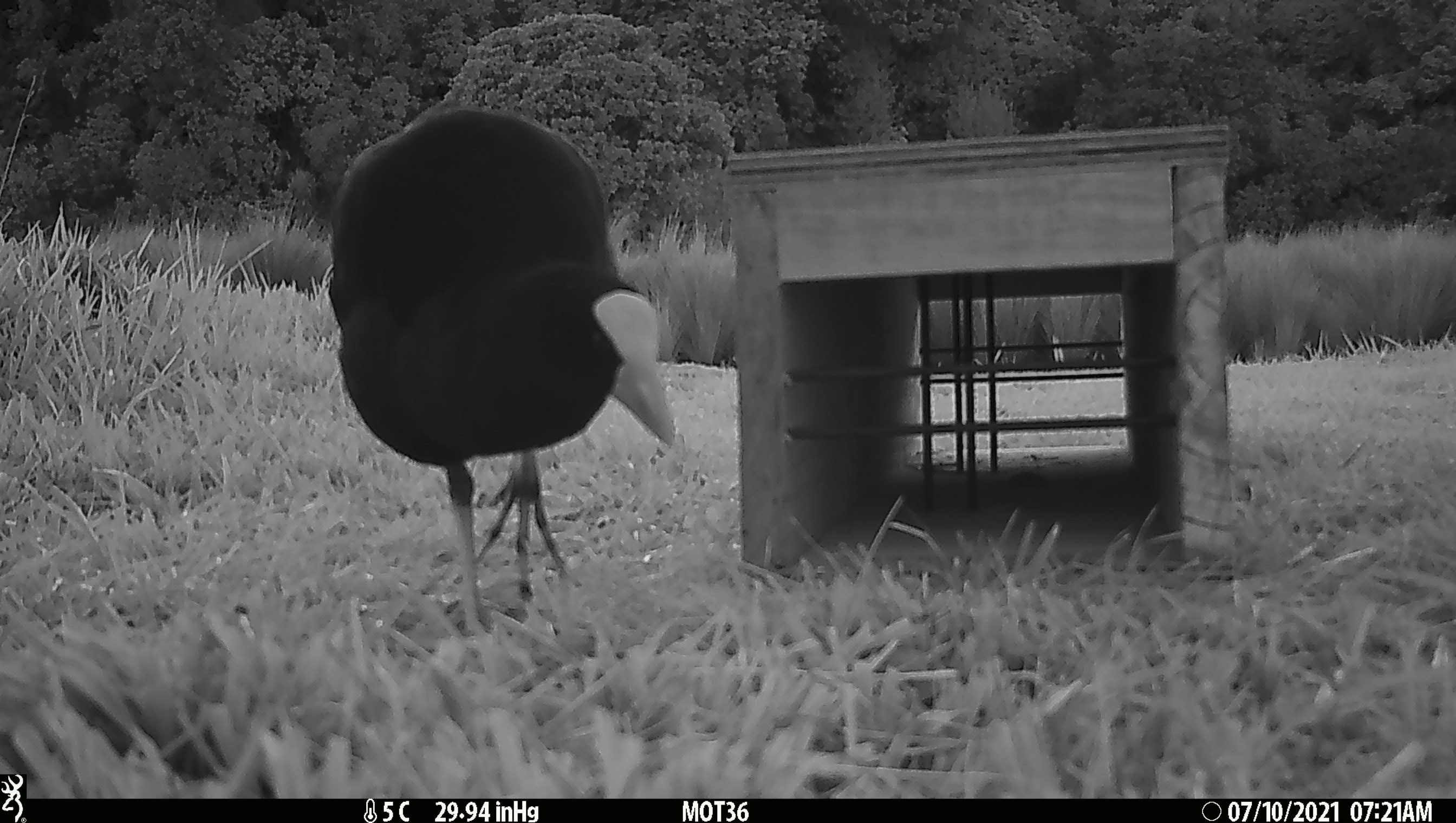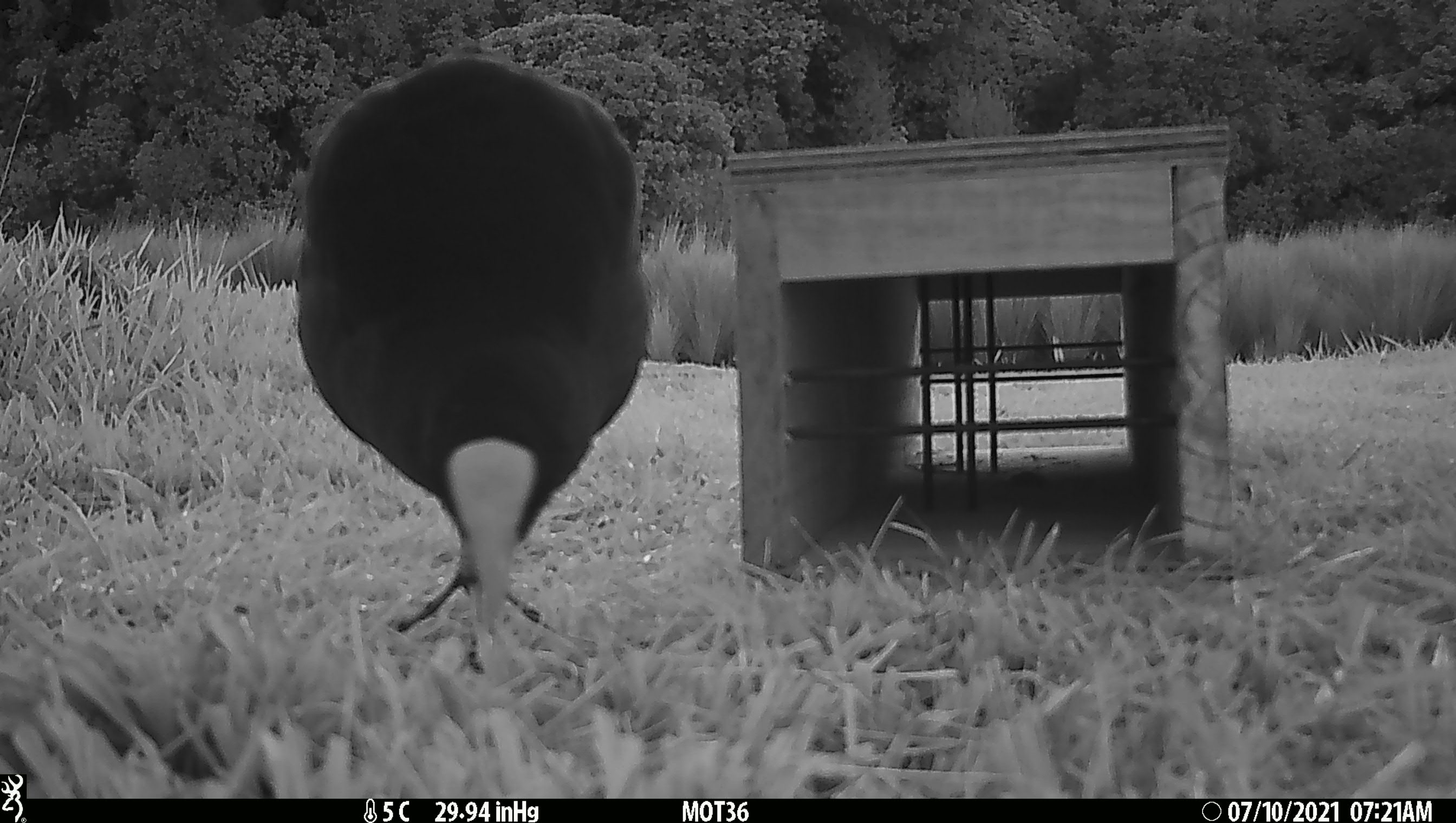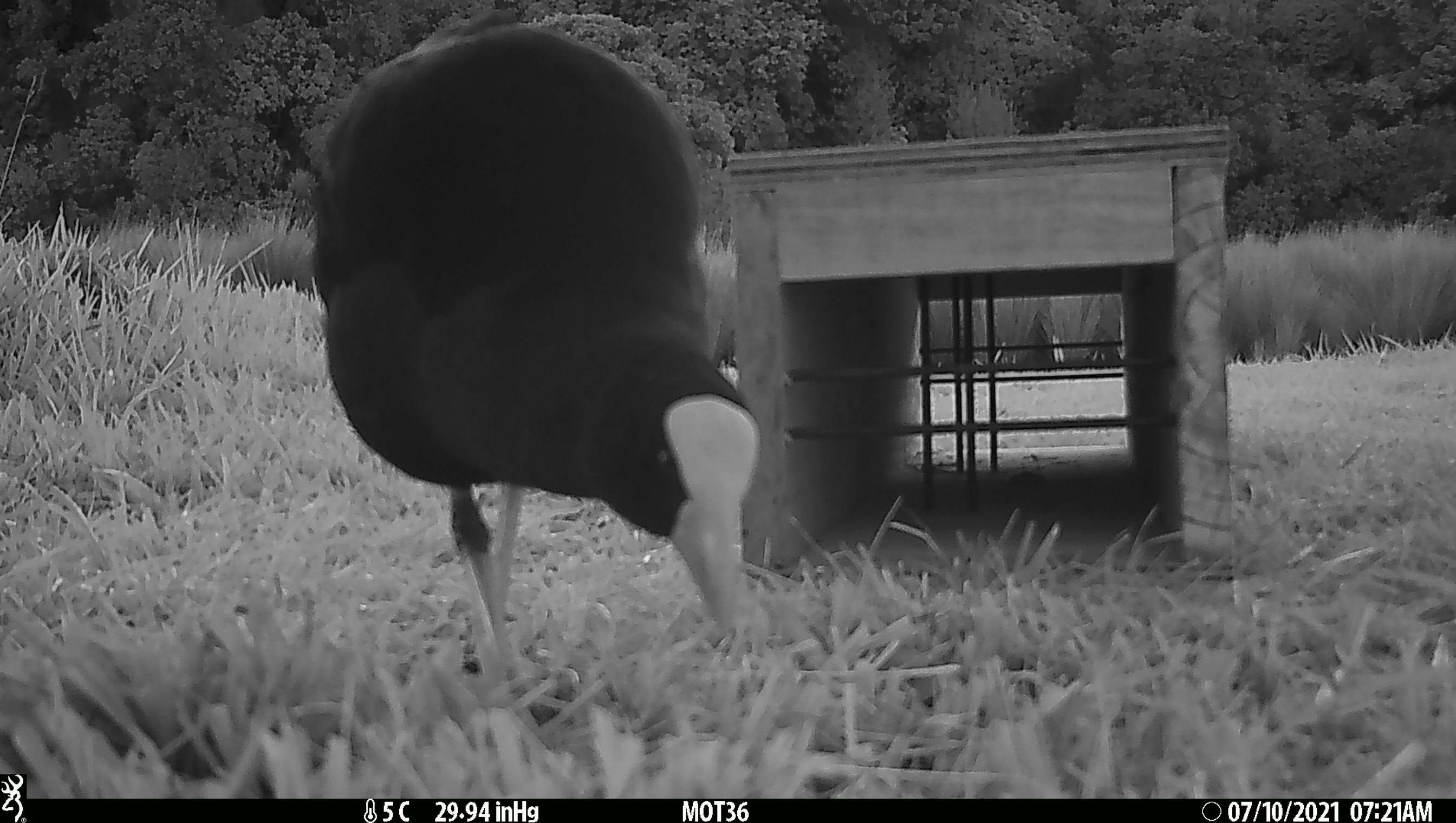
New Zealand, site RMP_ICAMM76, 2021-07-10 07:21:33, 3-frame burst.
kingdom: Animalia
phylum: Chordata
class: Aves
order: Gruiformes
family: Rallidae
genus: Porphyrio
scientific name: Porphyrio melanotus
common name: australasian swamphen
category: pukeko